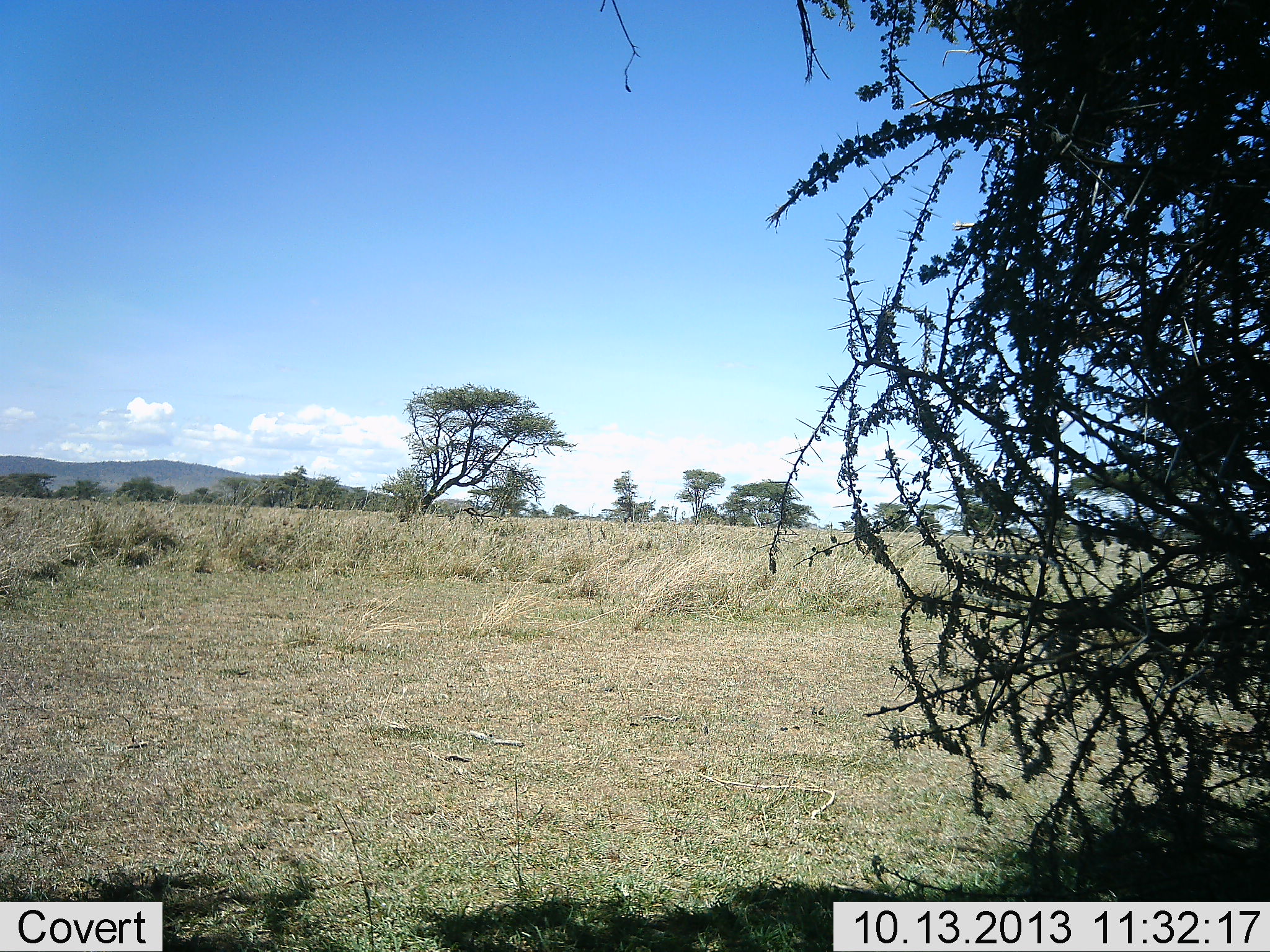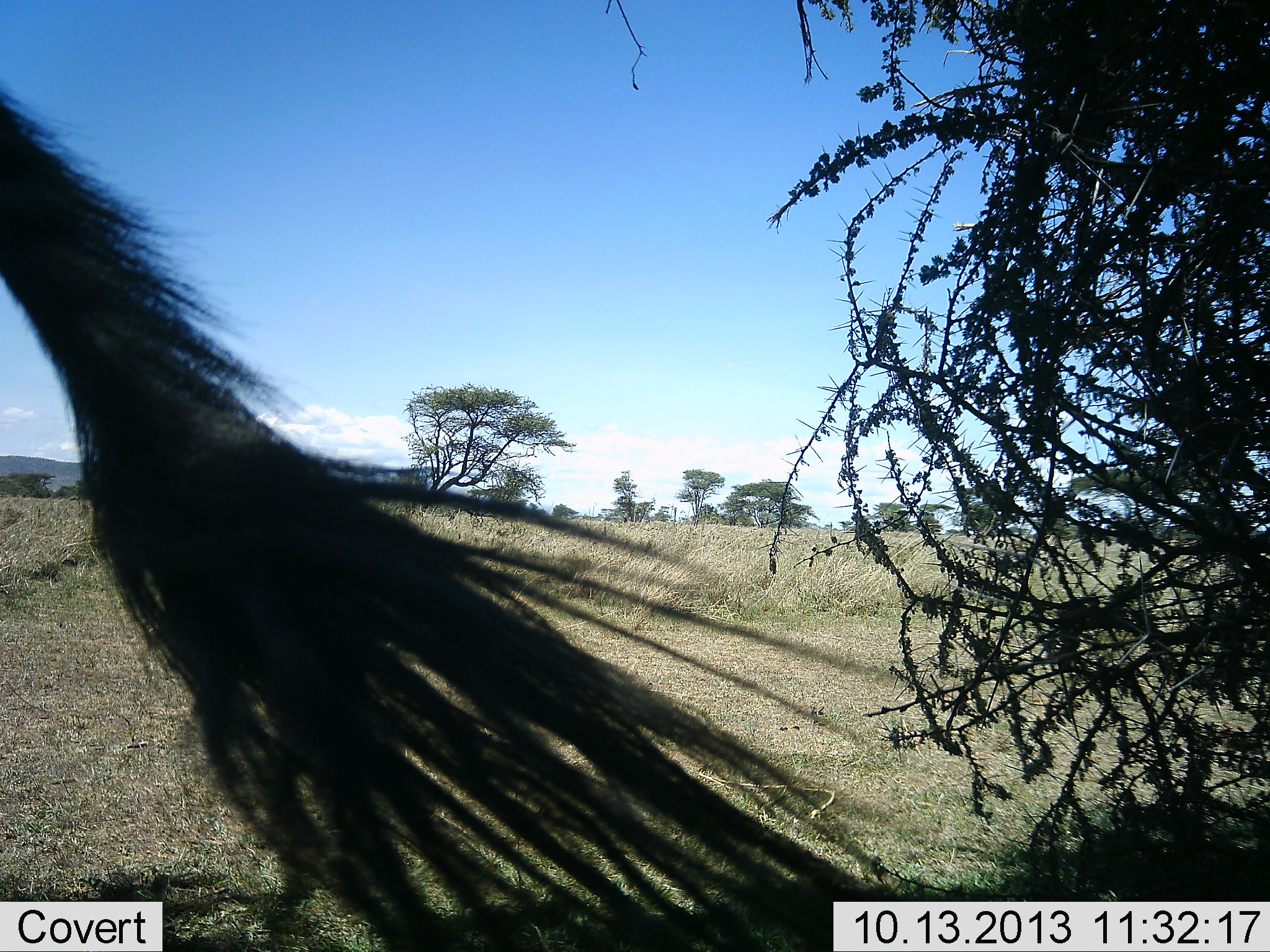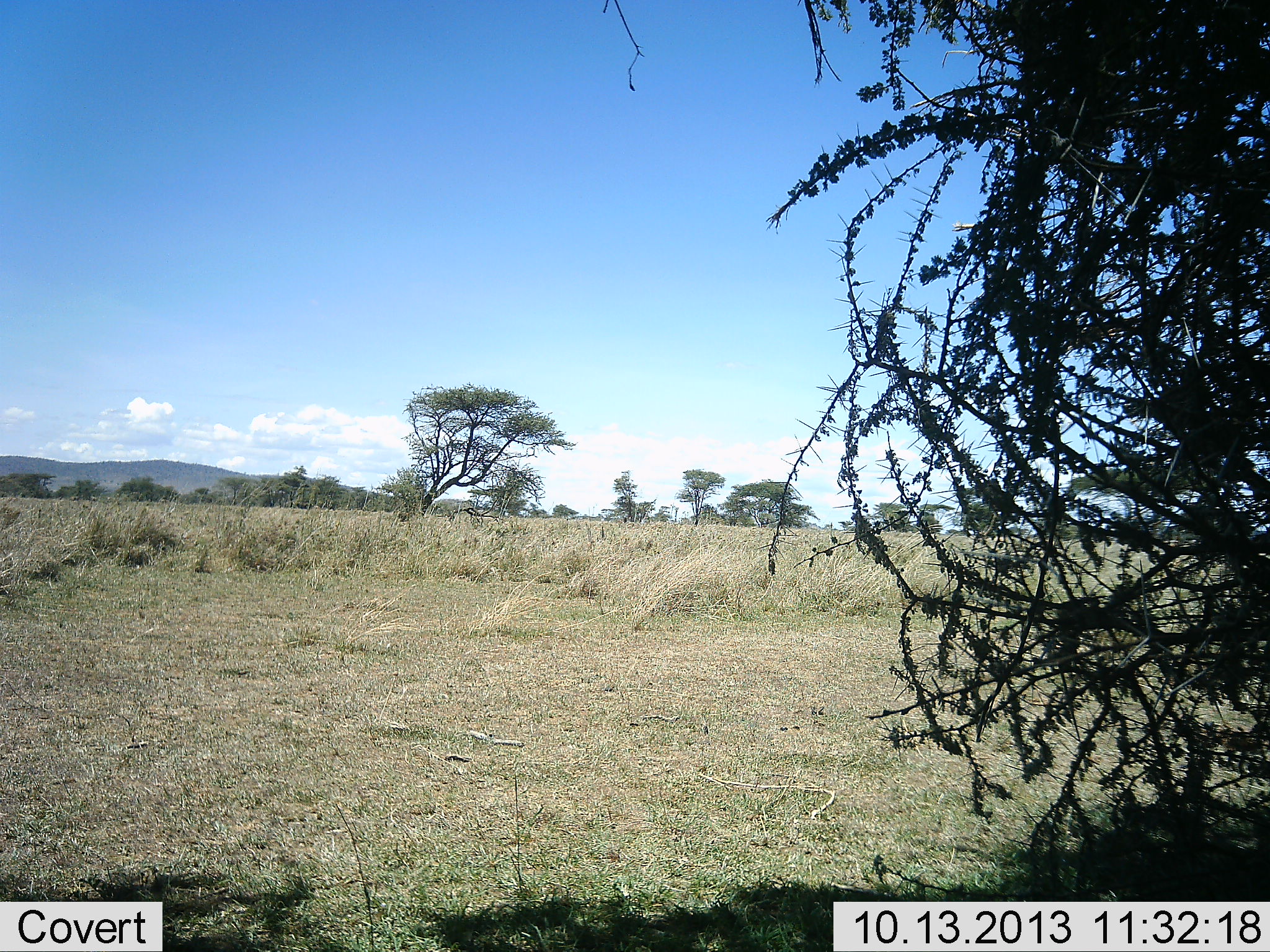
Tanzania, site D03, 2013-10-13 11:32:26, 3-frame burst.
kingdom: Animalia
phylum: Chordata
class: Mammalia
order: Artiodactyla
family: Bovidae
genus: Connochaetes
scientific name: Connochaetes taurinus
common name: blue wildebeest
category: wildebeest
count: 1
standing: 83%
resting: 0%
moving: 17%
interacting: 0%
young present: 0%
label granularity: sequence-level